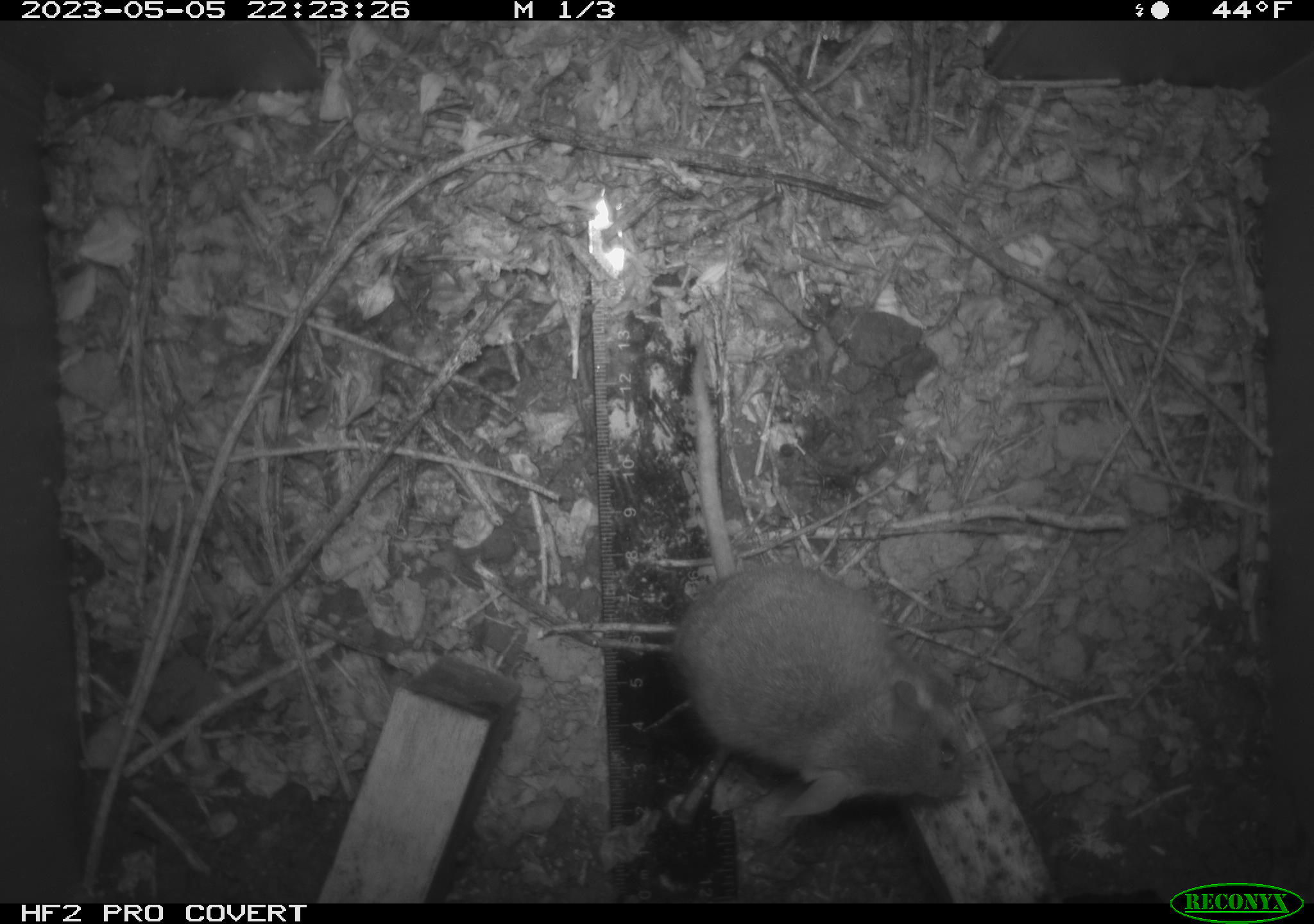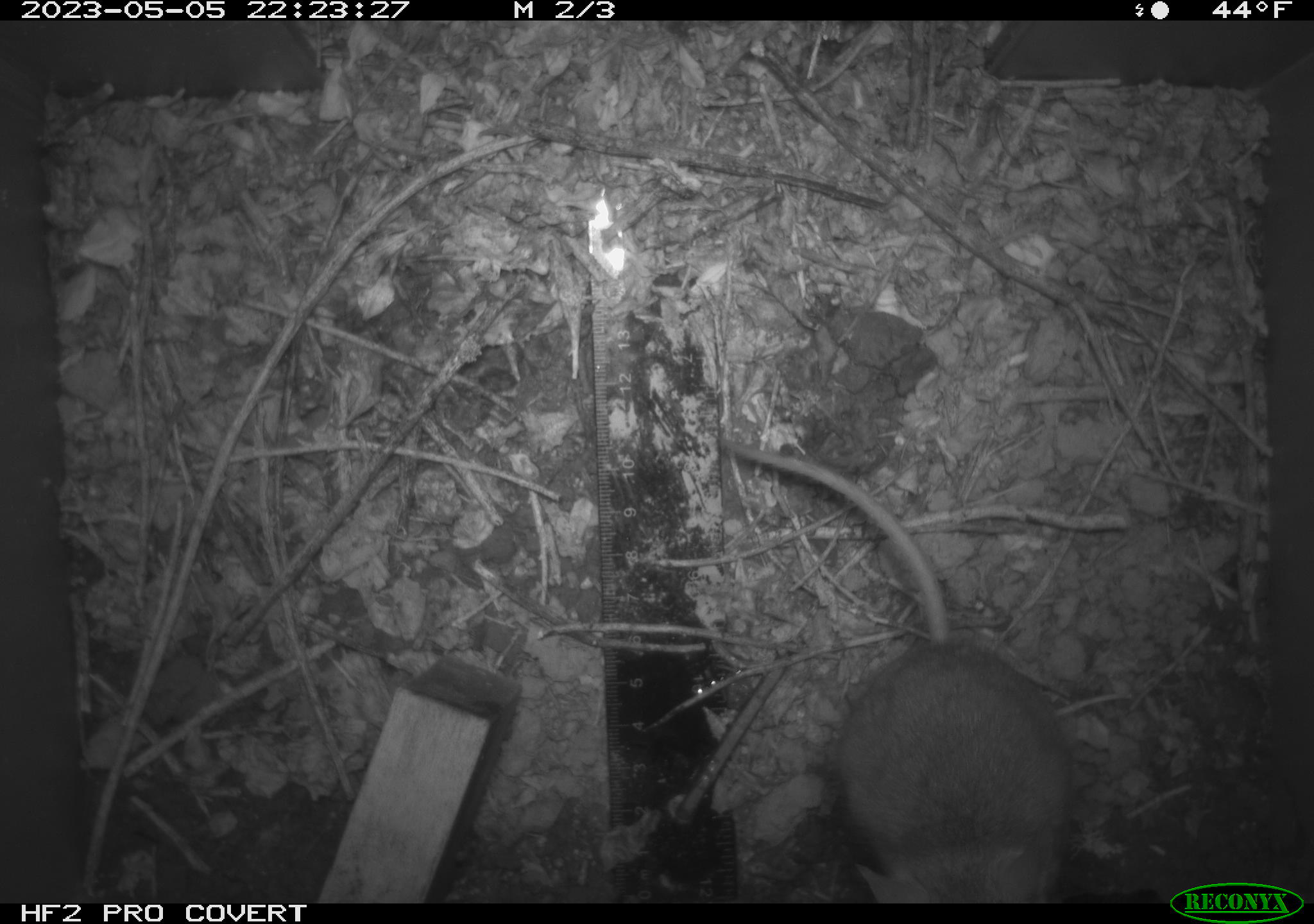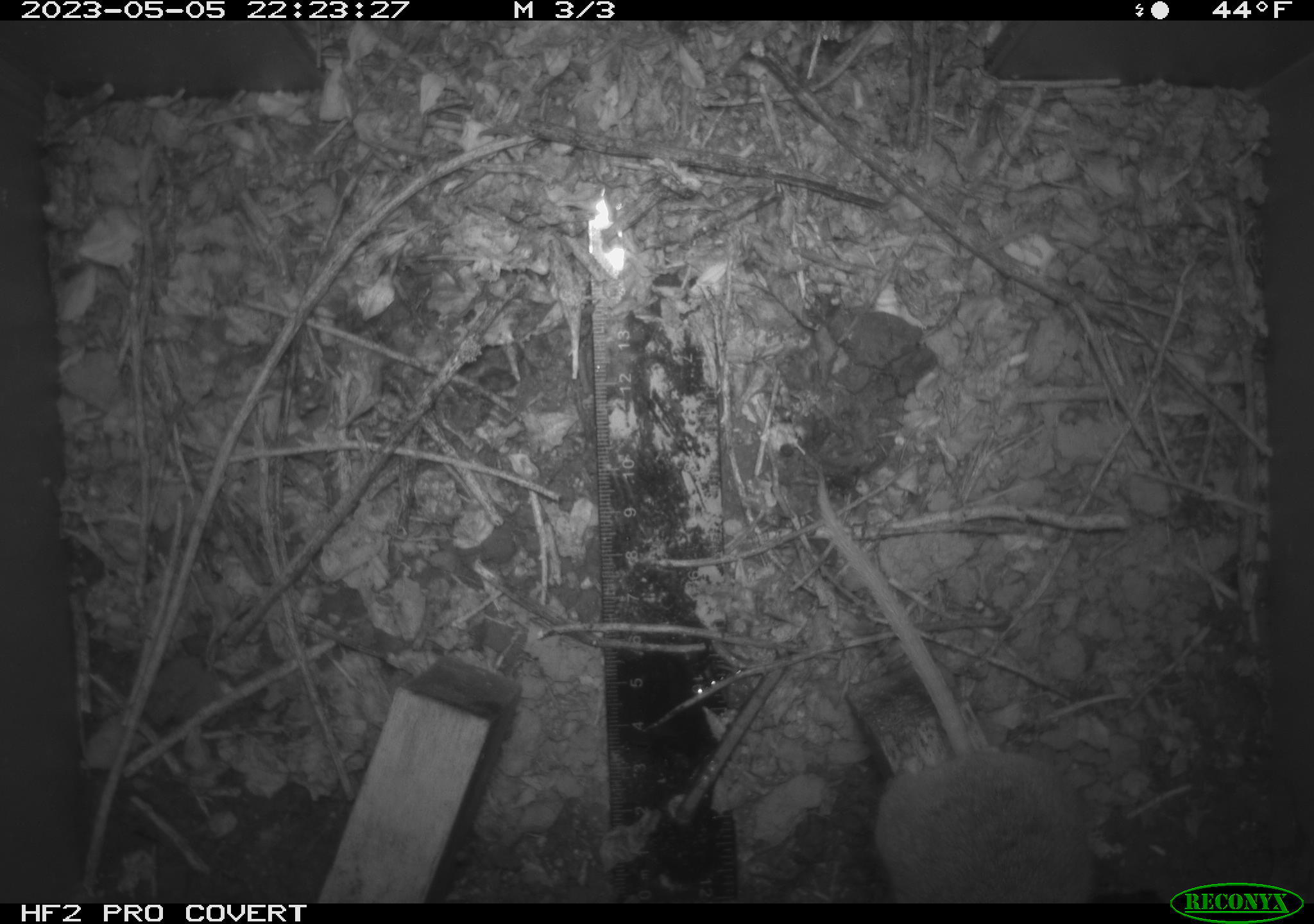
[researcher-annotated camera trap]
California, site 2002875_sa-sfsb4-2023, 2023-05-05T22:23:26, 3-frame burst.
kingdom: Animalia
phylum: Chordata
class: Mammalia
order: Rodentia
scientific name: Rodentia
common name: mouse species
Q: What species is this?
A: Mouse species (Rodentia).